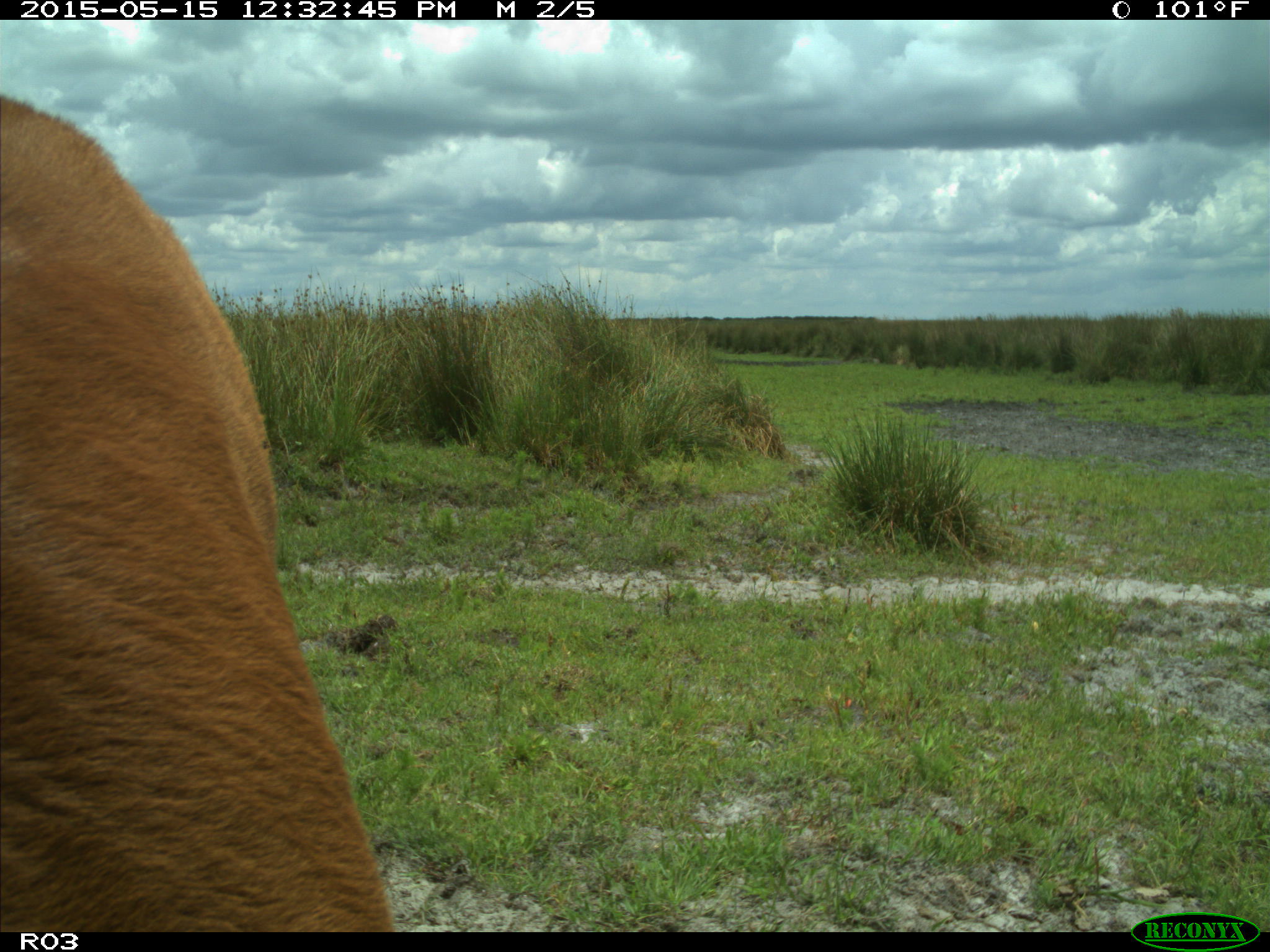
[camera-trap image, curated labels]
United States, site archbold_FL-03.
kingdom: Animalia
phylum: Chordata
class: Mammalia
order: Artiodactyla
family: Bovidae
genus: Bos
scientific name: Bos taurus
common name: domestic cow